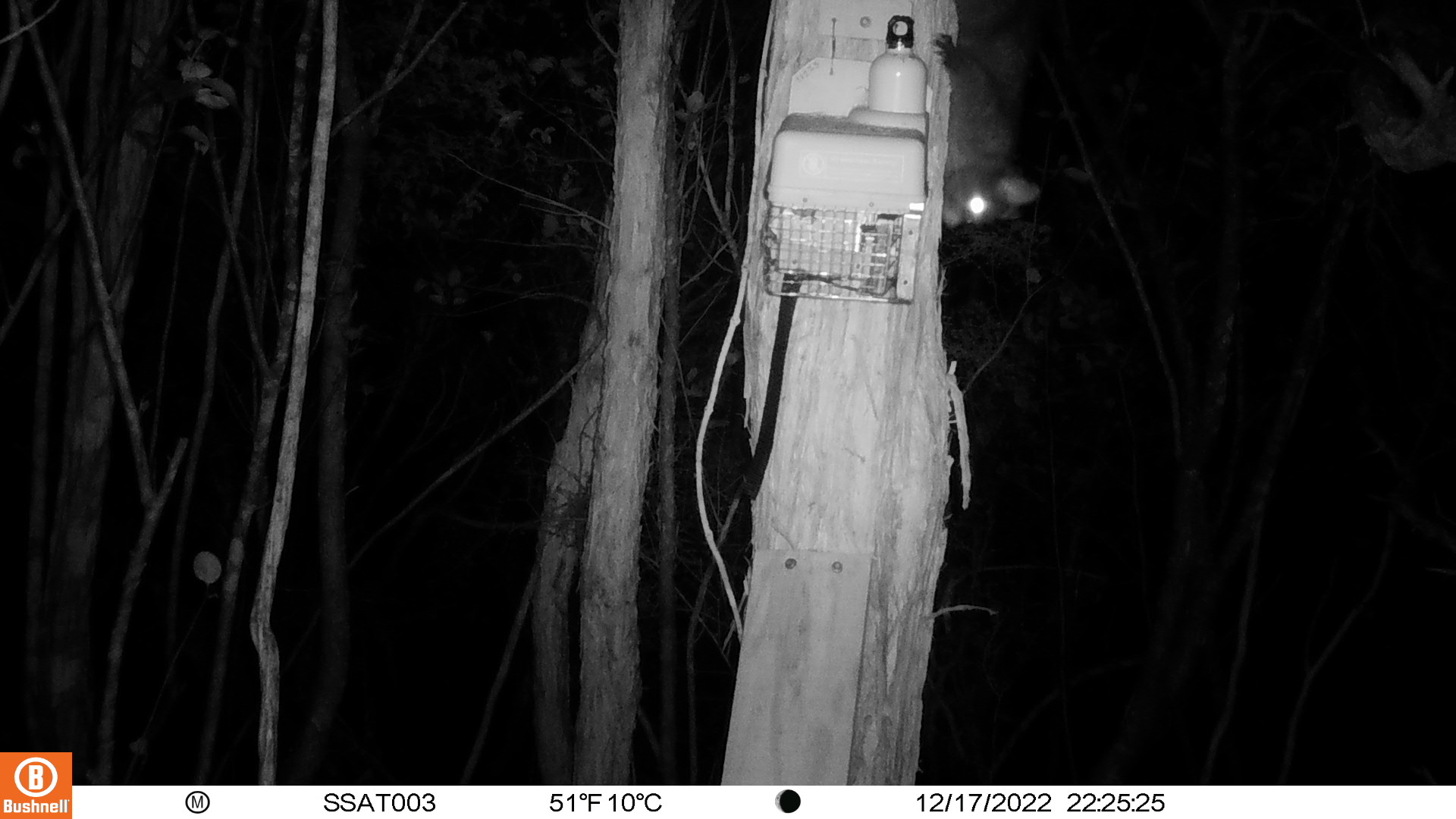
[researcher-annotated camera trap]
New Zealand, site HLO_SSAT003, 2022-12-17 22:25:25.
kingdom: Animalia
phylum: Chordata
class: Mammalia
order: Diprotodontia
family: Phalangeridae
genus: Trichosurus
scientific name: Trichosurus vulpecula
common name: common brushtail possum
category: possum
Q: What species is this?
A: Possum (common brushtail possum) (Trichosurus vulpecula).